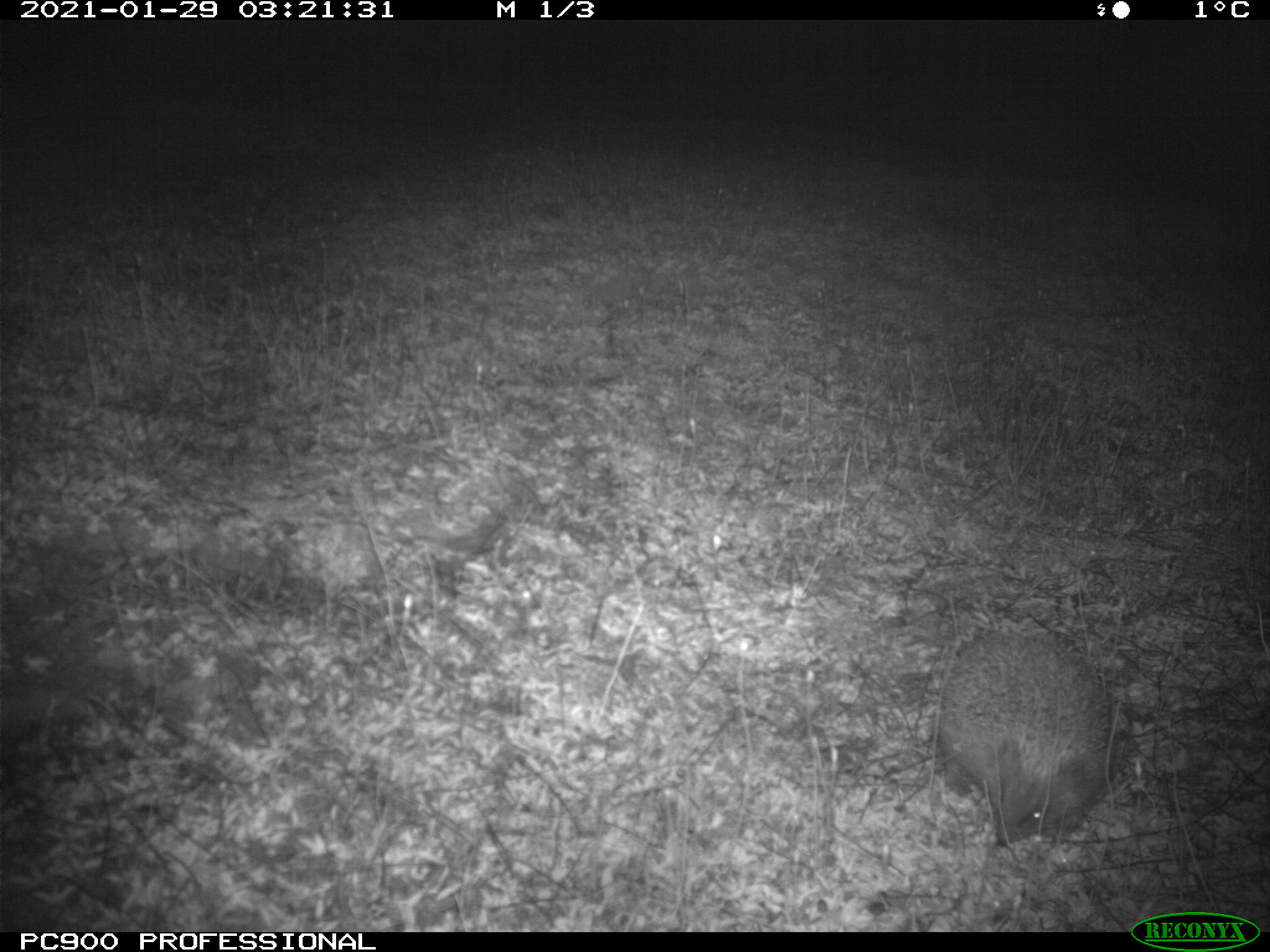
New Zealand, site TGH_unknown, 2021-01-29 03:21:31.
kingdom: Animalia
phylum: Chordata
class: Mammalia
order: Eulipotyphla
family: Erinaceidae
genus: Erinaceus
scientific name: Erinaceus europaeus europaeus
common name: european hedgehog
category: hedgehog